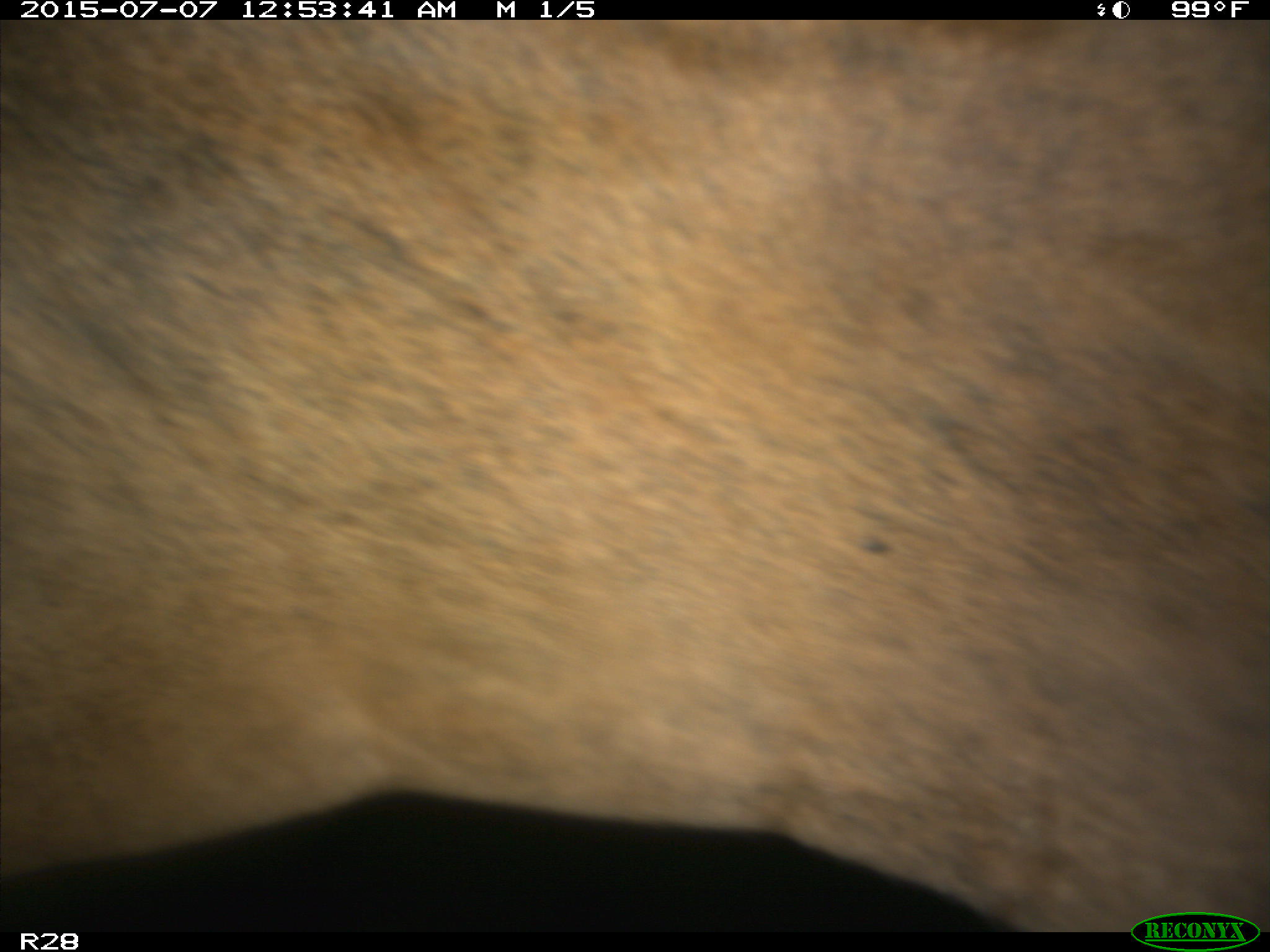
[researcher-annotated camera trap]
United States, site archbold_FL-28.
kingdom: Animalia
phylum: Chordata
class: Mammalia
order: Artiodactyla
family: Bovidae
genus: Bos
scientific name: Bos taurus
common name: domestic cow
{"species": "Bos taurus (domestic cow)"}